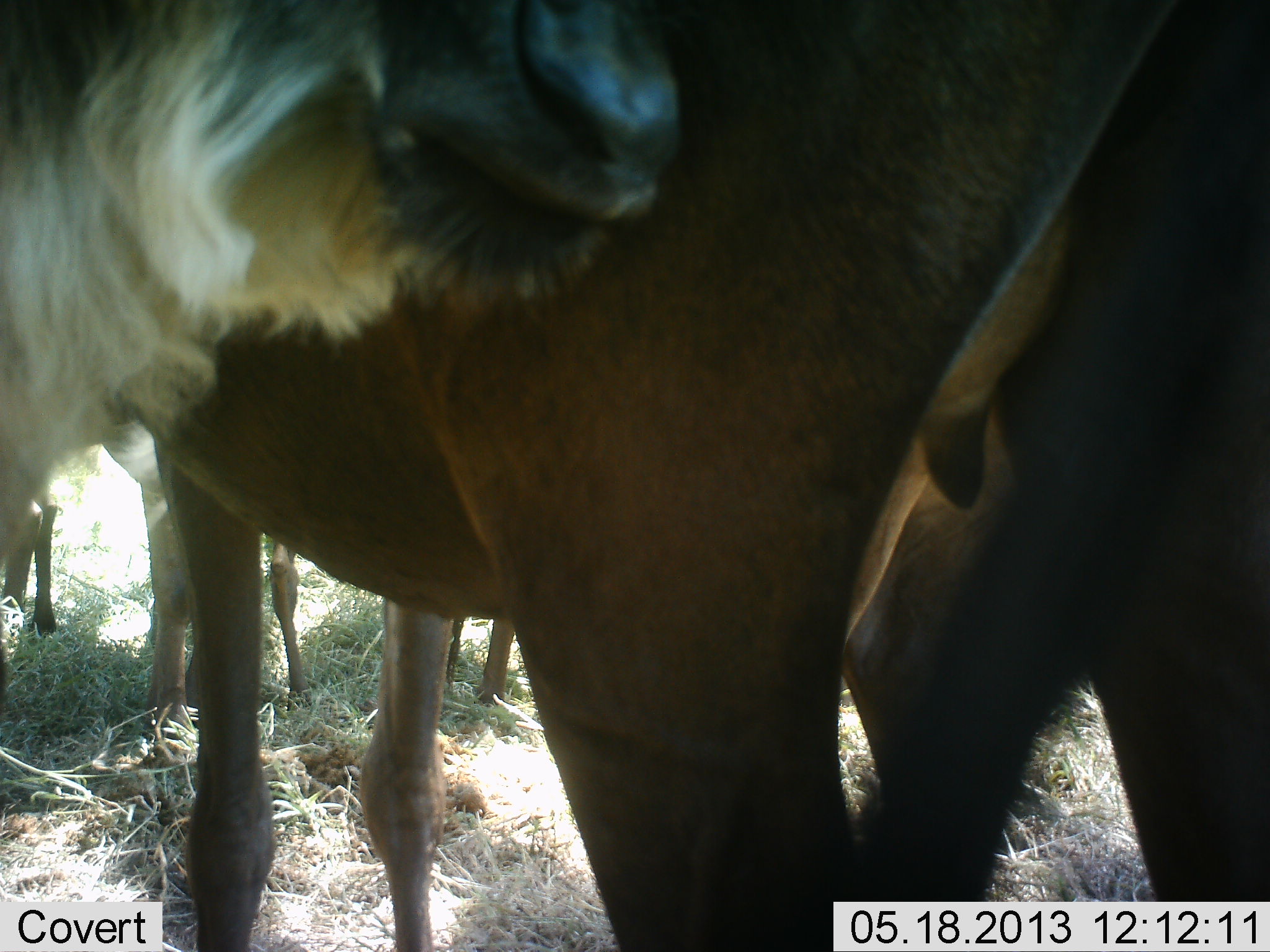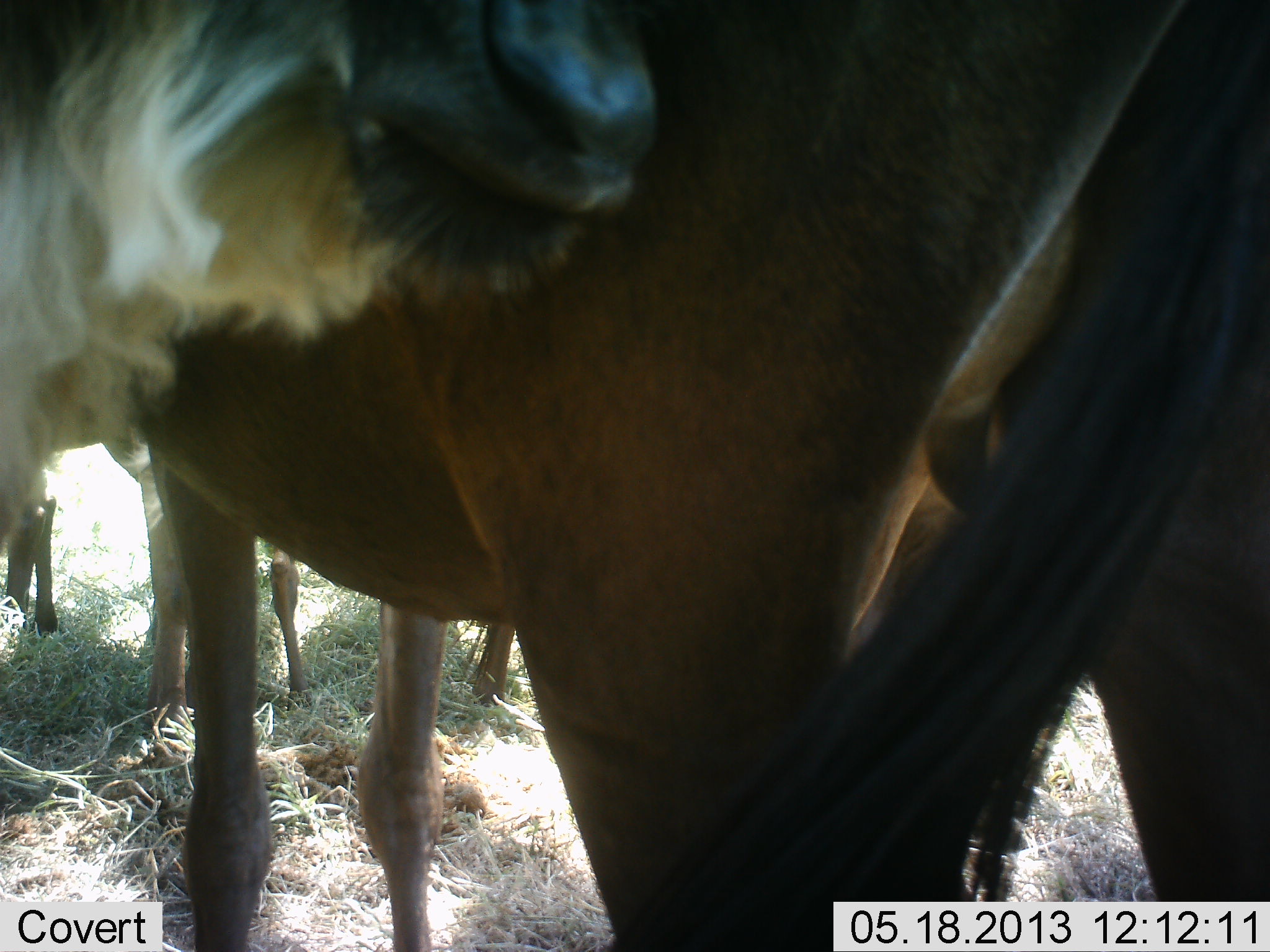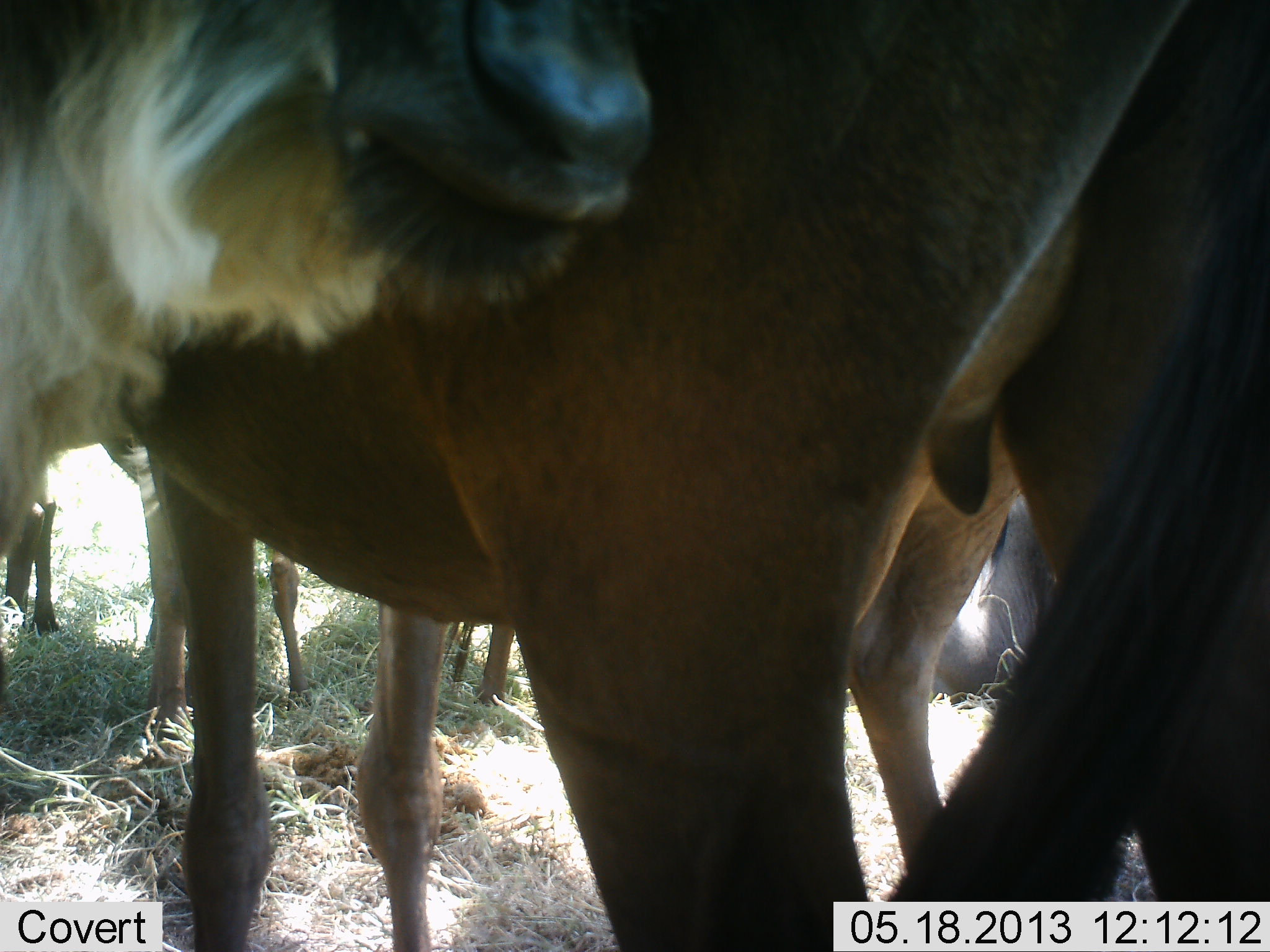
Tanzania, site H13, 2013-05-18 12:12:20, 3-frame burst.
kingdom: Animalia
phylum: Chordata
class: Mammalia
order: Artiodactyla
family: Bovidae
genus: Connochaetes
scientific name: Connochaetes taurinus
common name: blue wildebeest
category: wildebeest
Wildebeest (blue wildebeest) (Connochaetes taurinus), count 4. Behavior (volunteer vote fractions): standing 91%, resting 17%, moving 4%, interacting 9%. Young present (vote fraction): 0%. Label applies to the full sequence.